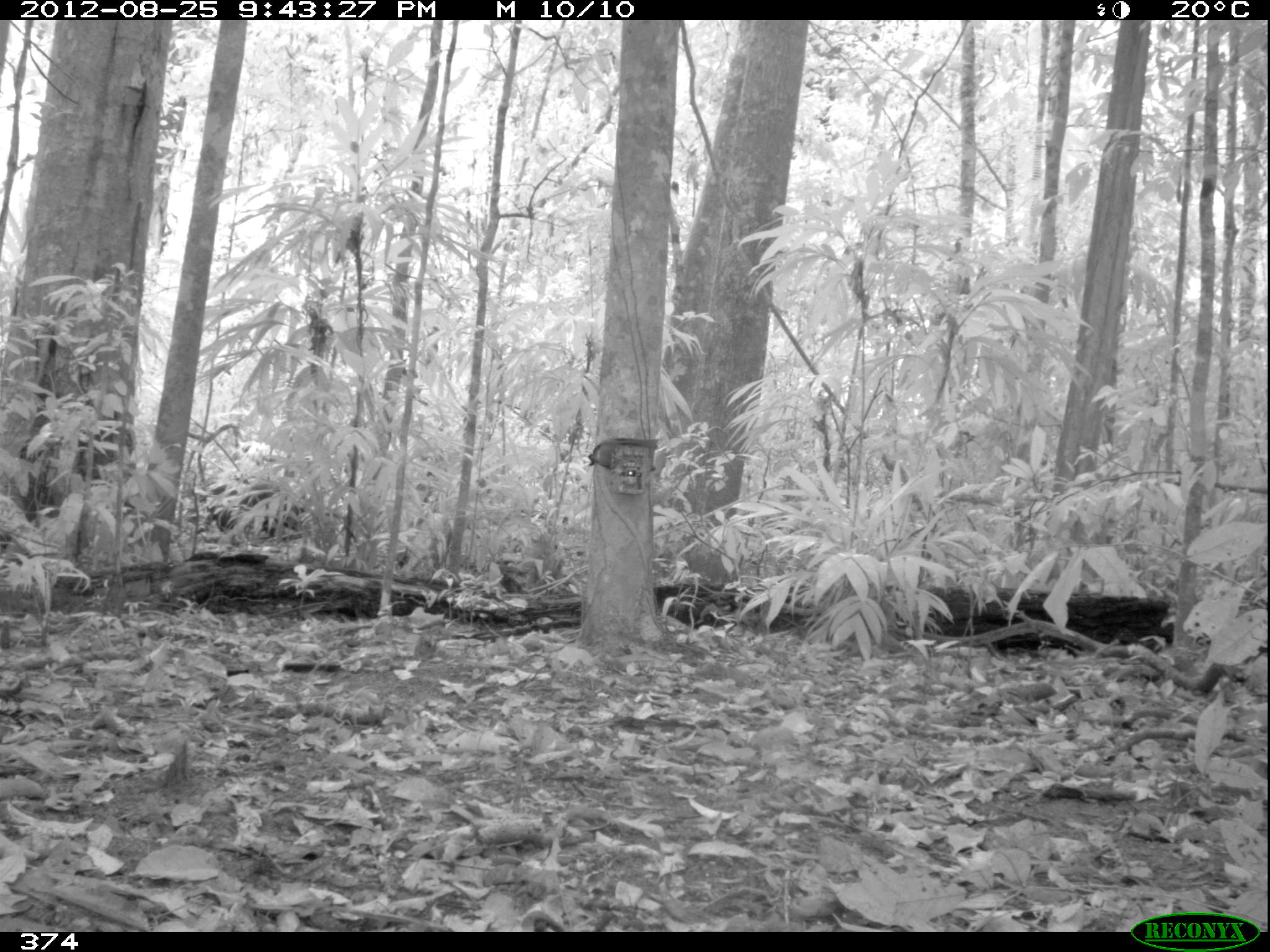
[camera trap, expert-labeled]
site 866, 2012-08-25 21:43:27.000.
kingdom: Animalia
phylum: Chordata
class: Mammalia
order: Artiodactyla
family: Tayassuidae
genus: Tayassu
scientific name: Tayassu pecari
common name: white-lipped peccary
Tayassu pecari (white-lipped peccary).